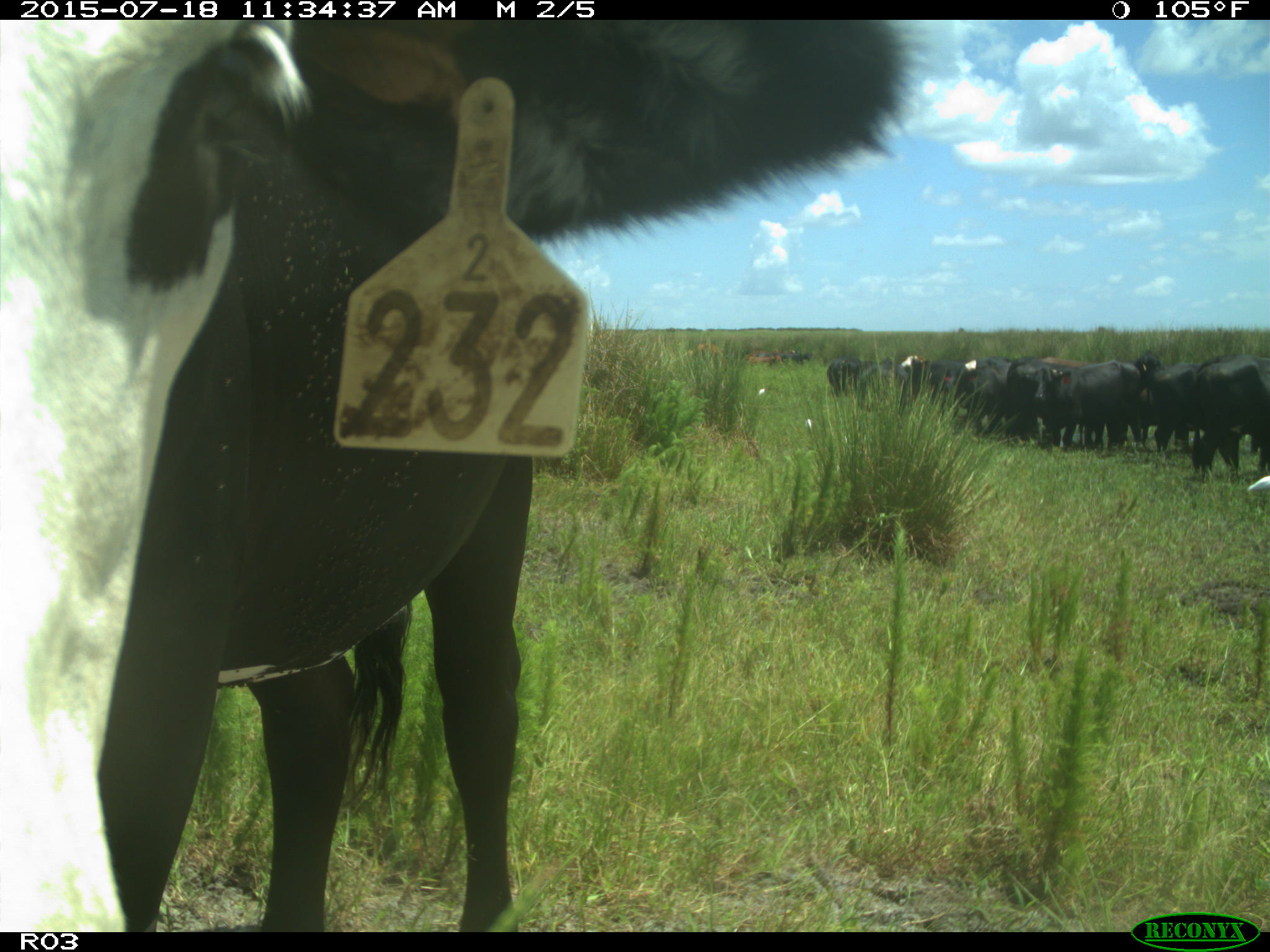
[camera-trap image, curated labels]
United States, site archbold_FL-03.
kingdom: Animalia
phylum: Chordata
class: Mammalia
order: Artiodactyla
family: Bovidae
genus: Bos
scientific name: Bos taurus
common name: domestic cow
Bos taurus (domestic cow).